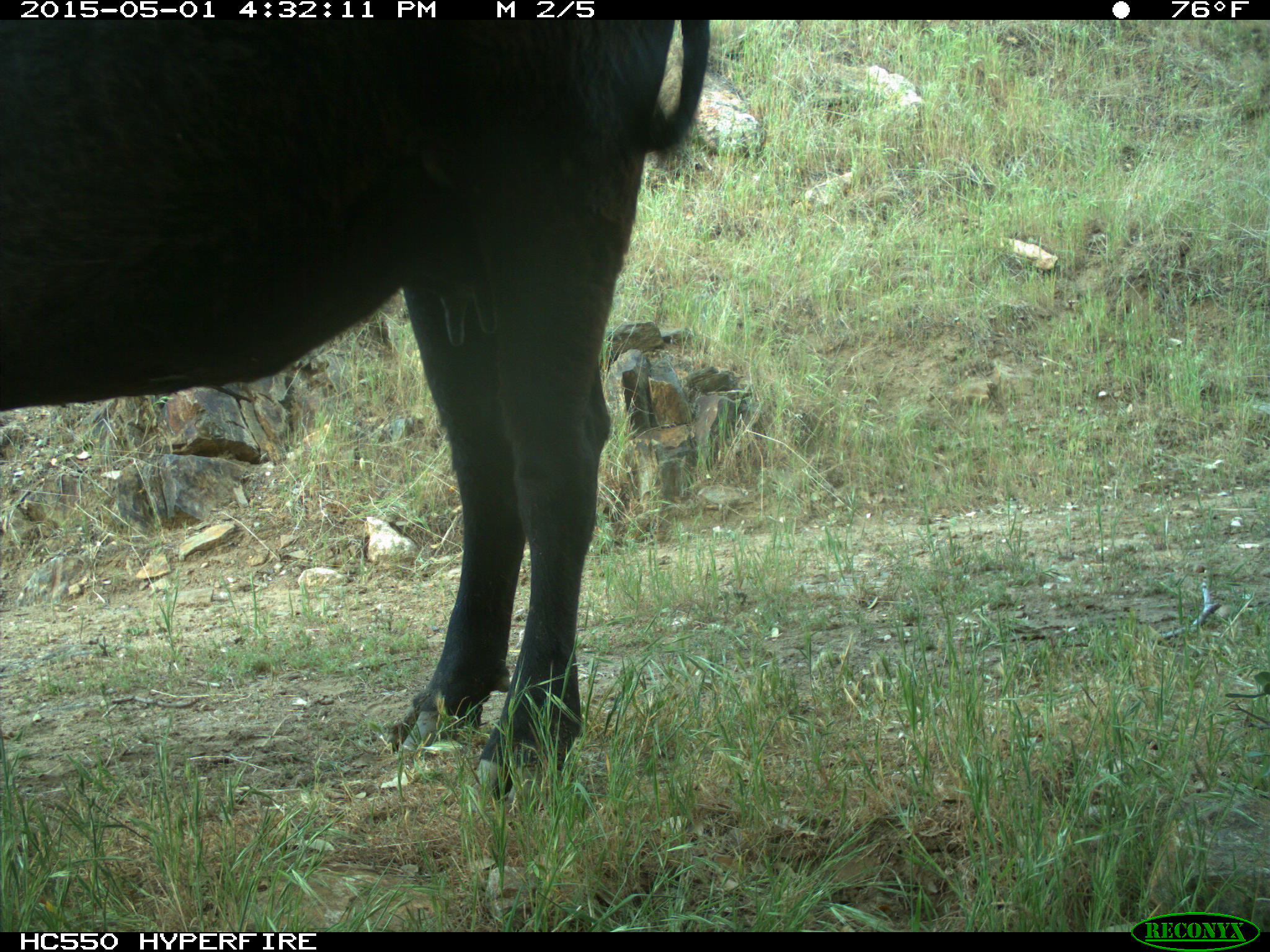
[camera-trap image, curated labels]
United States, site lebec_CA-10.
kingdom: Animalia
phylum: Chordata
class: Mammalia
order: Artiodactyla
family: Bovidae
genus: Bos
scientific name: Bos taurus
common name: domestic cow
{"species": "Bos taurus (domestic cow)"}